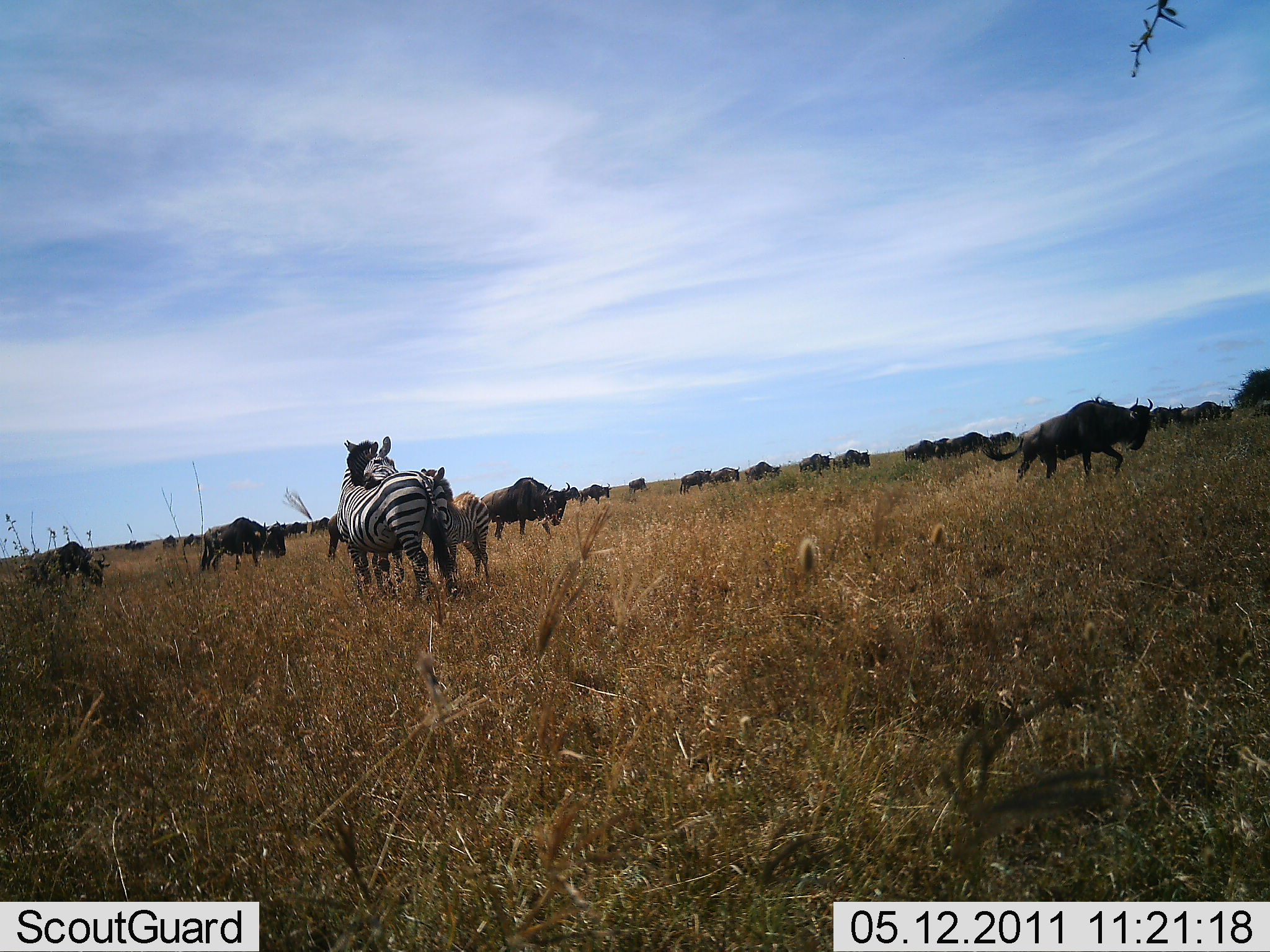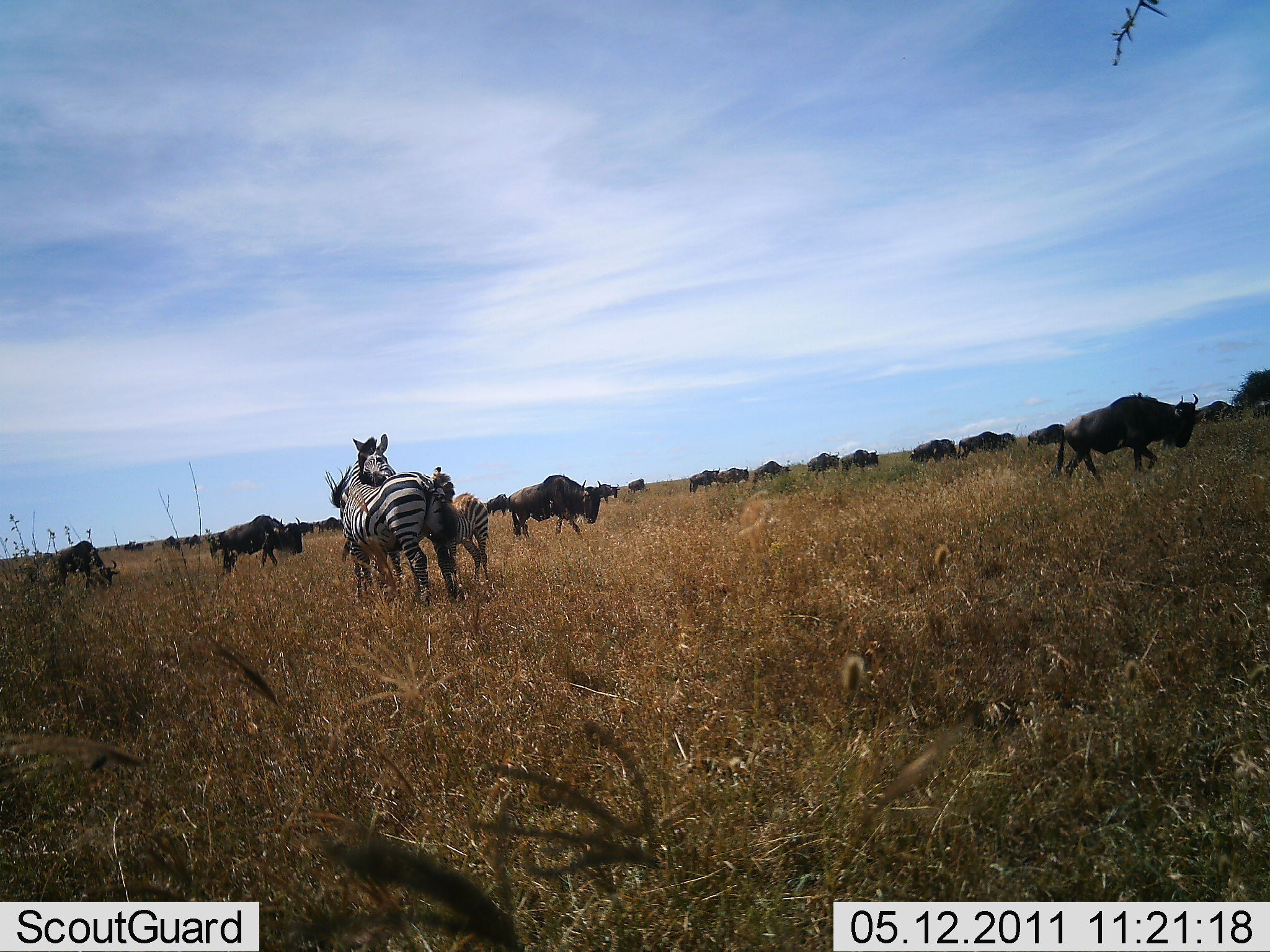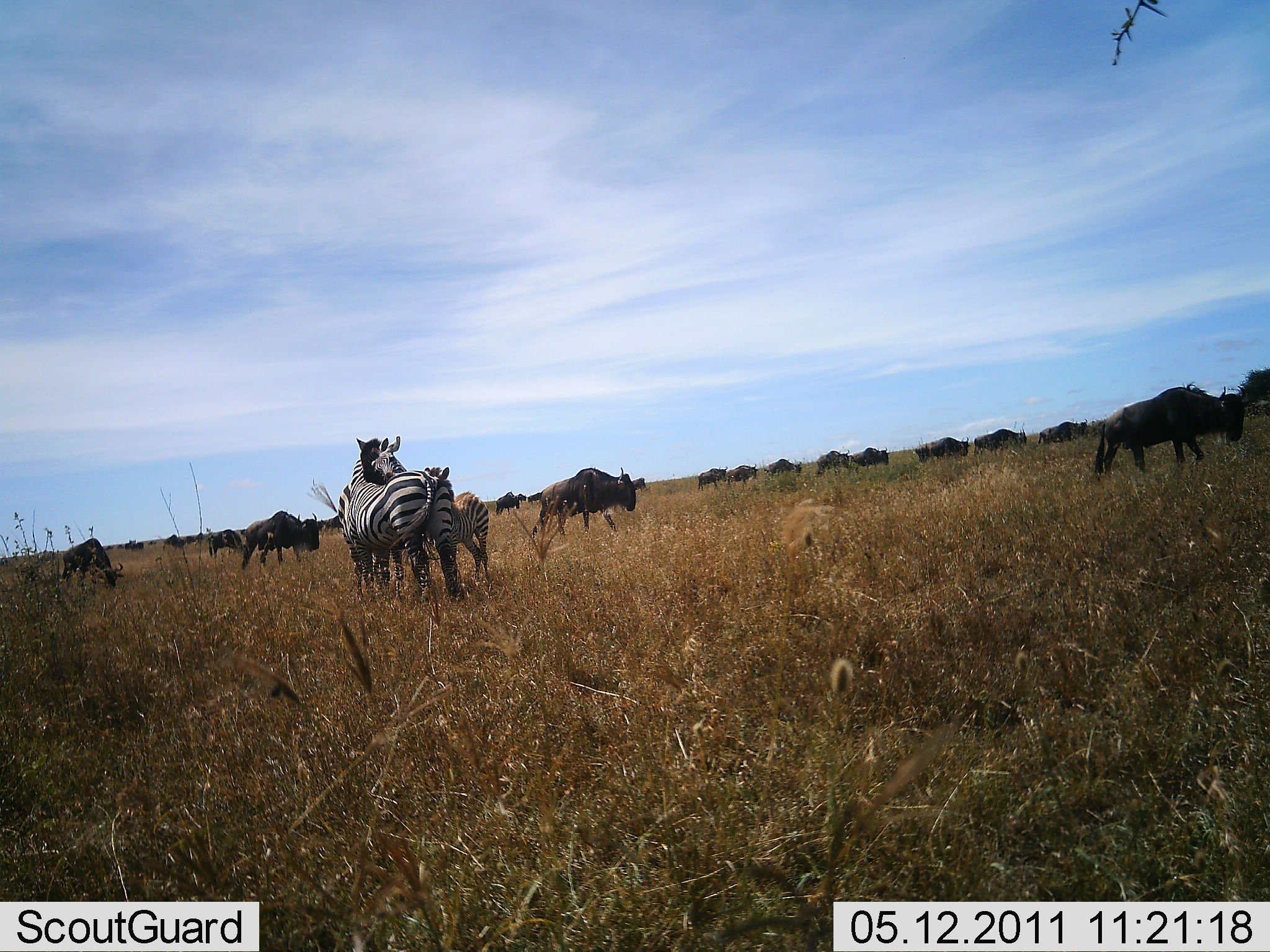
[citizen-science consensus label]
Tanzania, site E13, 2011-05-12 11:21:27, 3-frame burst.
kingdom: Animalia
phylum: Chordata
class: Mammalia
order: Artiodactyla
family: Bovidae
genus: Connochaetes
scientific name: Connochaetes taurinus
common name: blue wildebeest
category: wildebeest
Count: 11-50.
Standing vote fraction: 36%.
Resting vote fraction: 0%.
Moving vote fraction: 82%.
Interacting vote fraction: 0%.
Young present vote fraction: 0%.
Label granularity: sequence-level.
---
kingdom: Animalia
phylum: Chordata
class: Mammalia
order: Perissodactyla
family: Equidae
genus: Equus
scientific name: Equus quagga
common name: plains zebra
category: zebra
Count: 2.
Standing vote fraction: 79%.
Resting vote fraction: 0%.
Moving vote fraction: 0%.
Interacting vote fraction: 36%.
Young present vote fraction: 50%.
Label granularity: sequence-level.